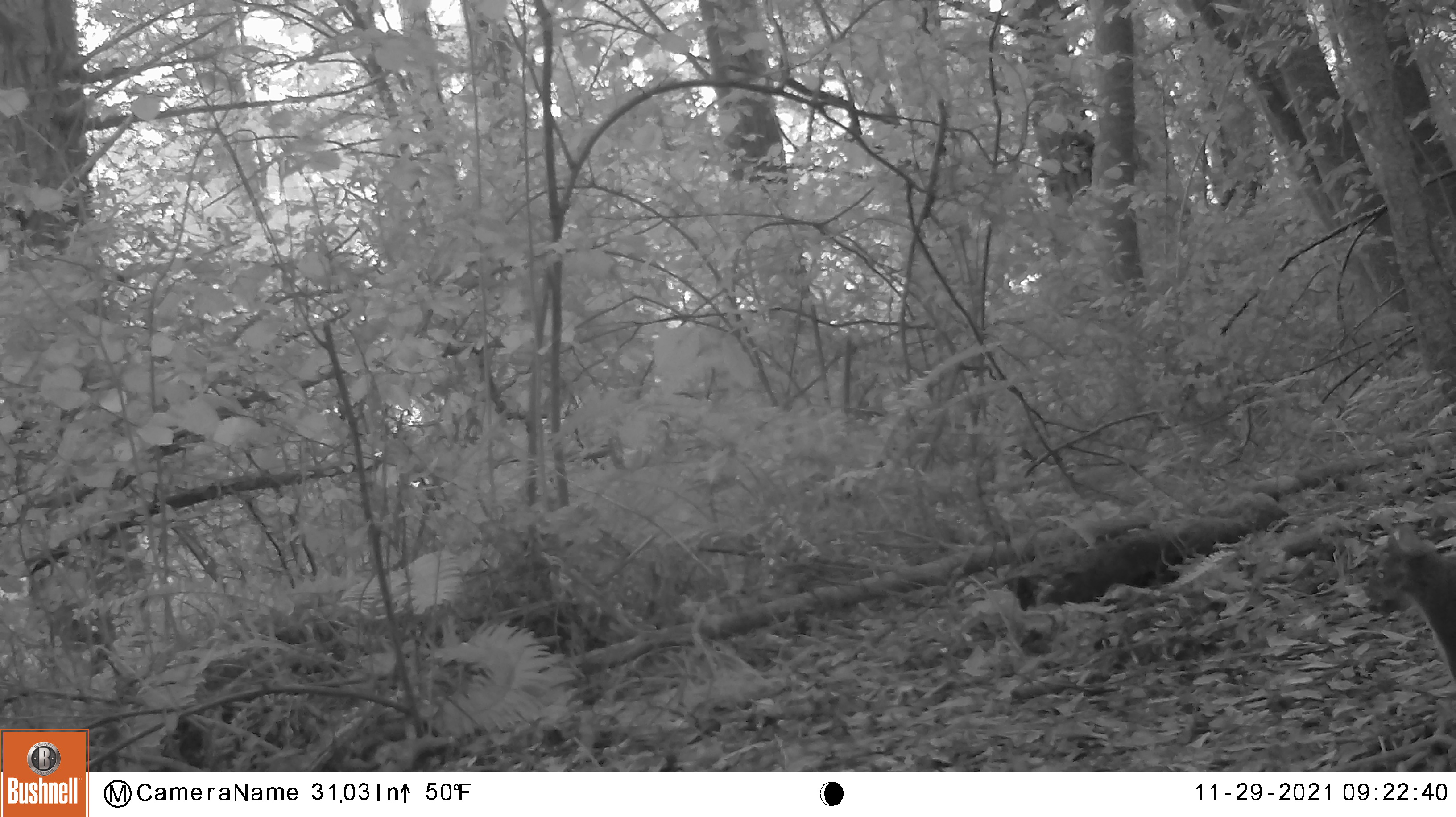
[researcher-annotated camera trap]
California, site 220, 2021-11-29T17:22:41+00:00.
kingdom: Animalia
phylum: Chordata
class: Mammalia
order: Rodentia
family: Sciuridae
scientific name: Sciuridae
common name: squirrel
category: unknown squirrel